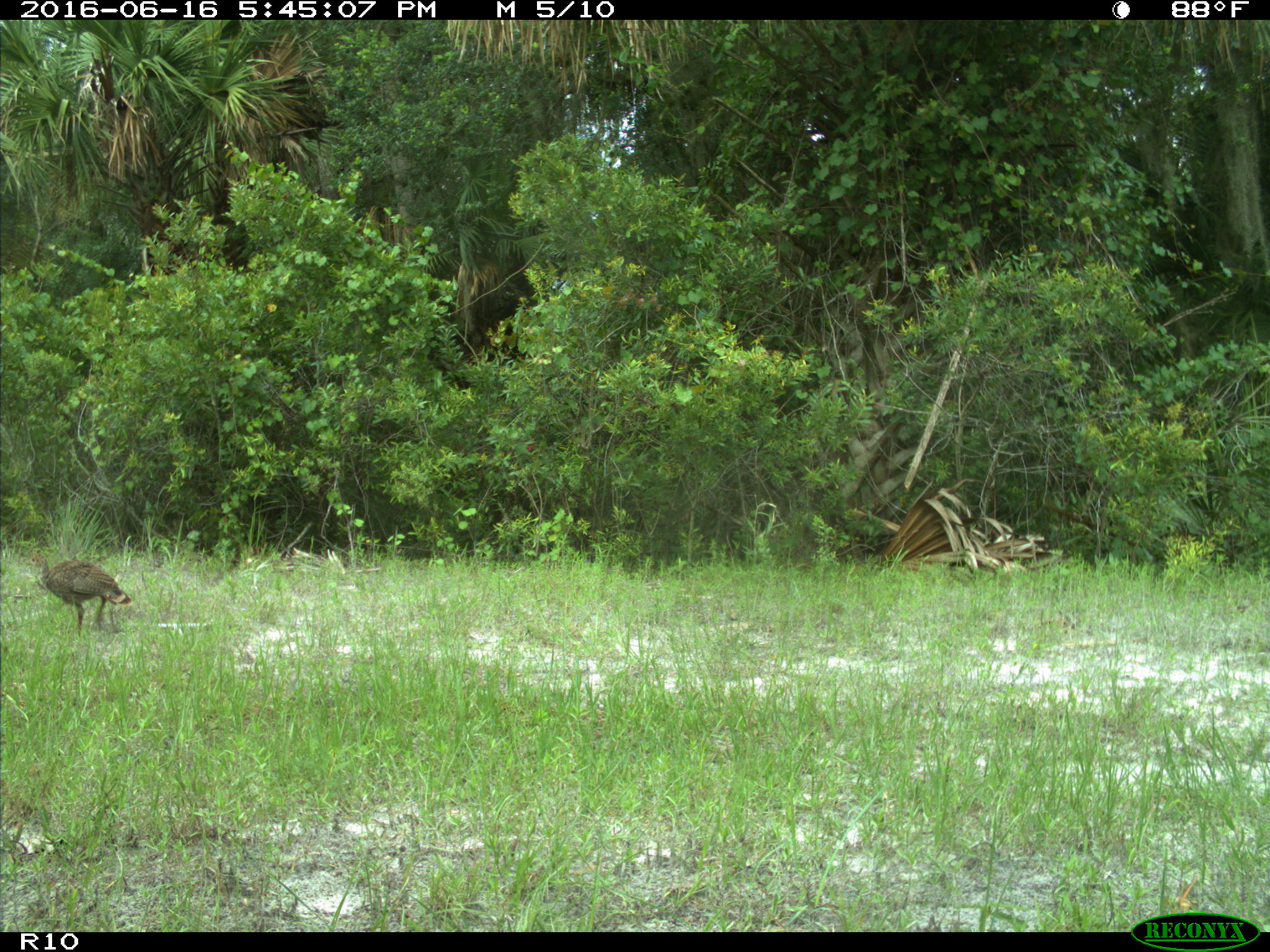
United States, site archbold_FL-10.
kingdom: Animalia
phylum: Chordata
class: Aves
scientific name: Aves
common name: birds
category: unidentified bird